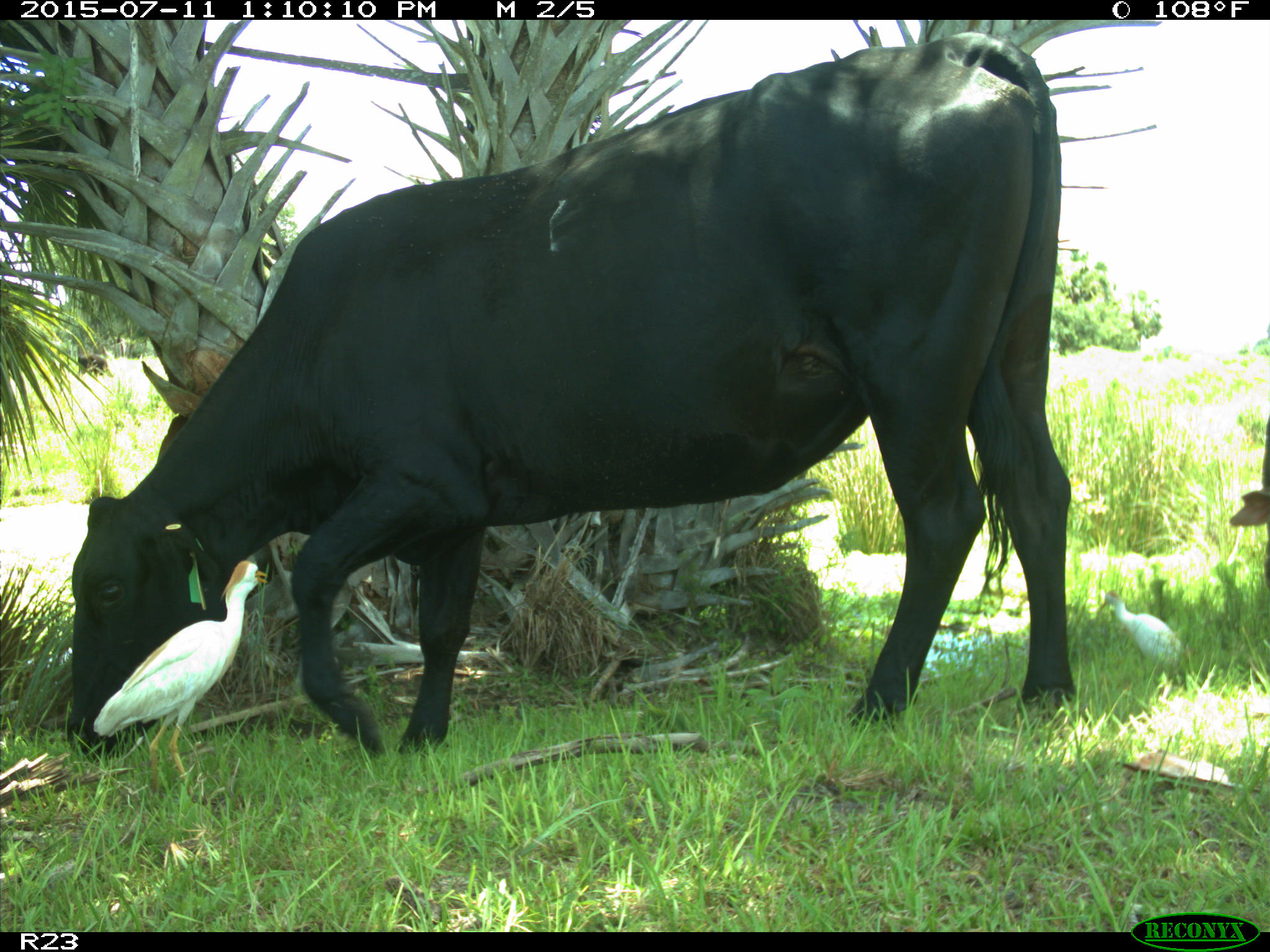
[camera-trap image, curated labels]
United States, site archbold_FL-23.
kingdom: Animalia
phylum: Chordata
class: Mammalia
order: Artiodactyla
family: Bovidae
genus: Bos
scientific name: Bos taurus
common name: domestic cow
Bos taurus (domestic cow).